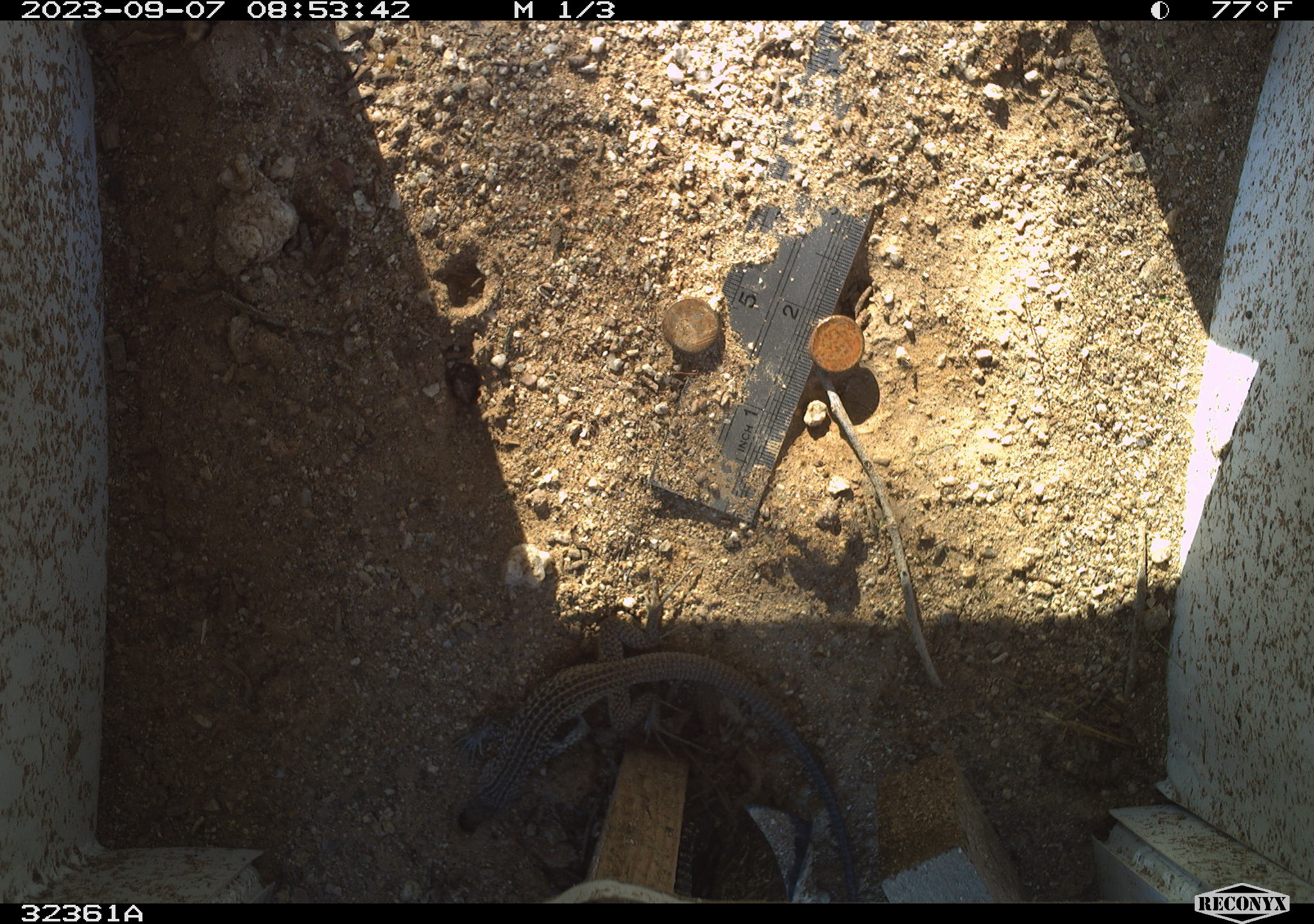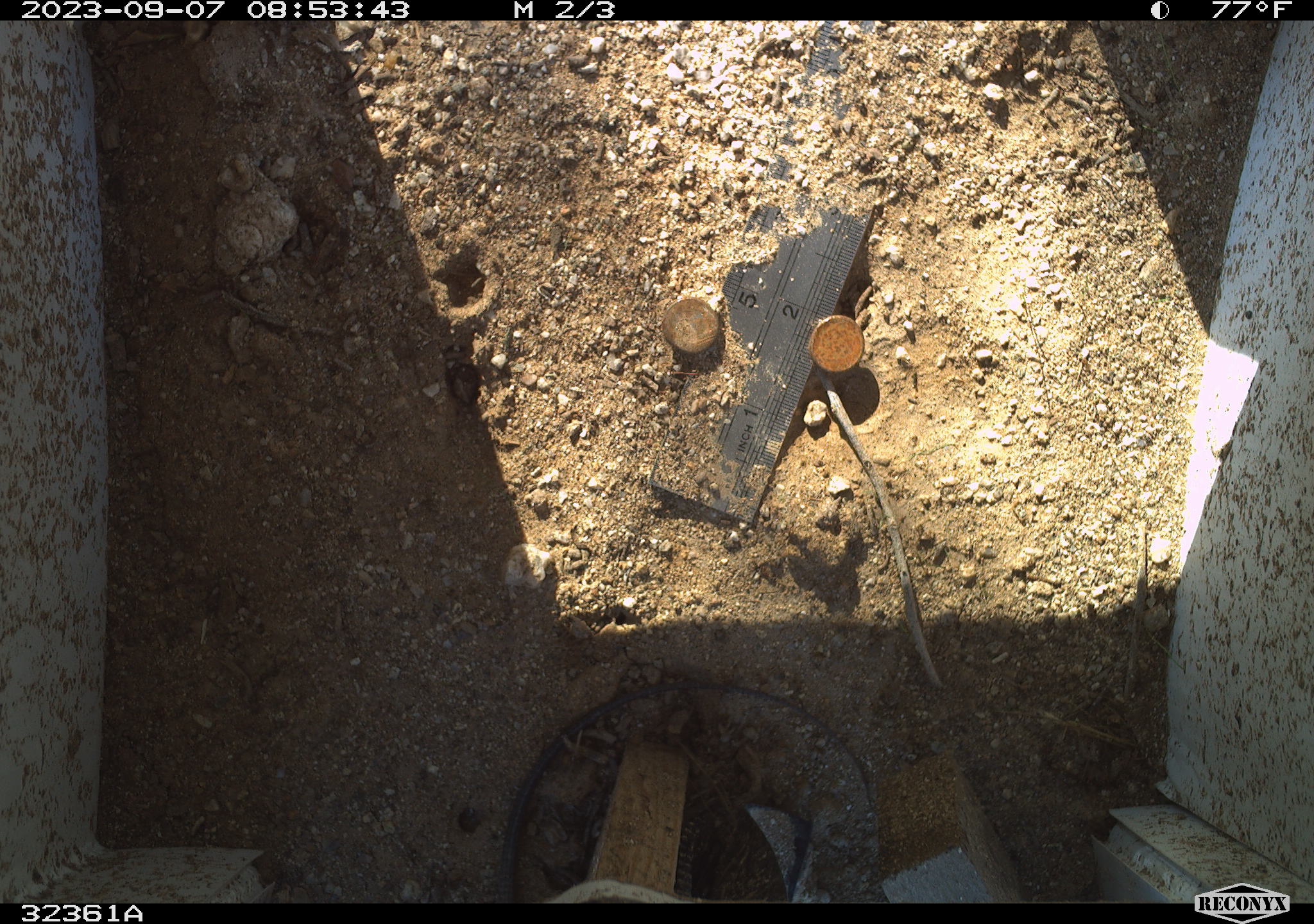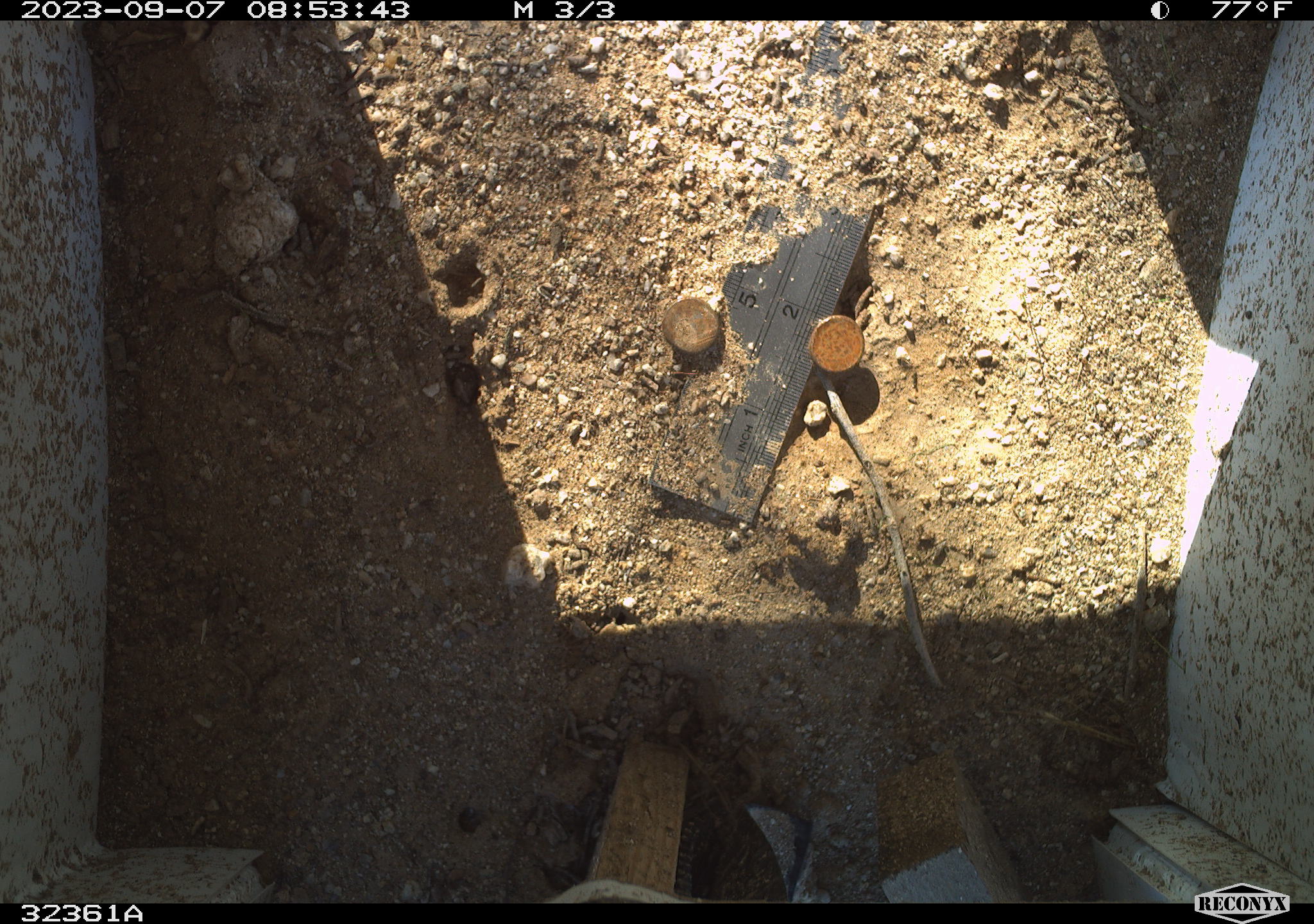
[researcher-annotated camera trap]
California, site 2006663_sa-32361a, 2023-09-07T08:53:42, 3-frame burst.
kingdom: Animalia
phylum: Chordata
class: Reptilia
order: Squamata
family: Teiidae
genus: Aspidoscelis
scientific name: Aspidoscelis tigris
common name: western whiptail